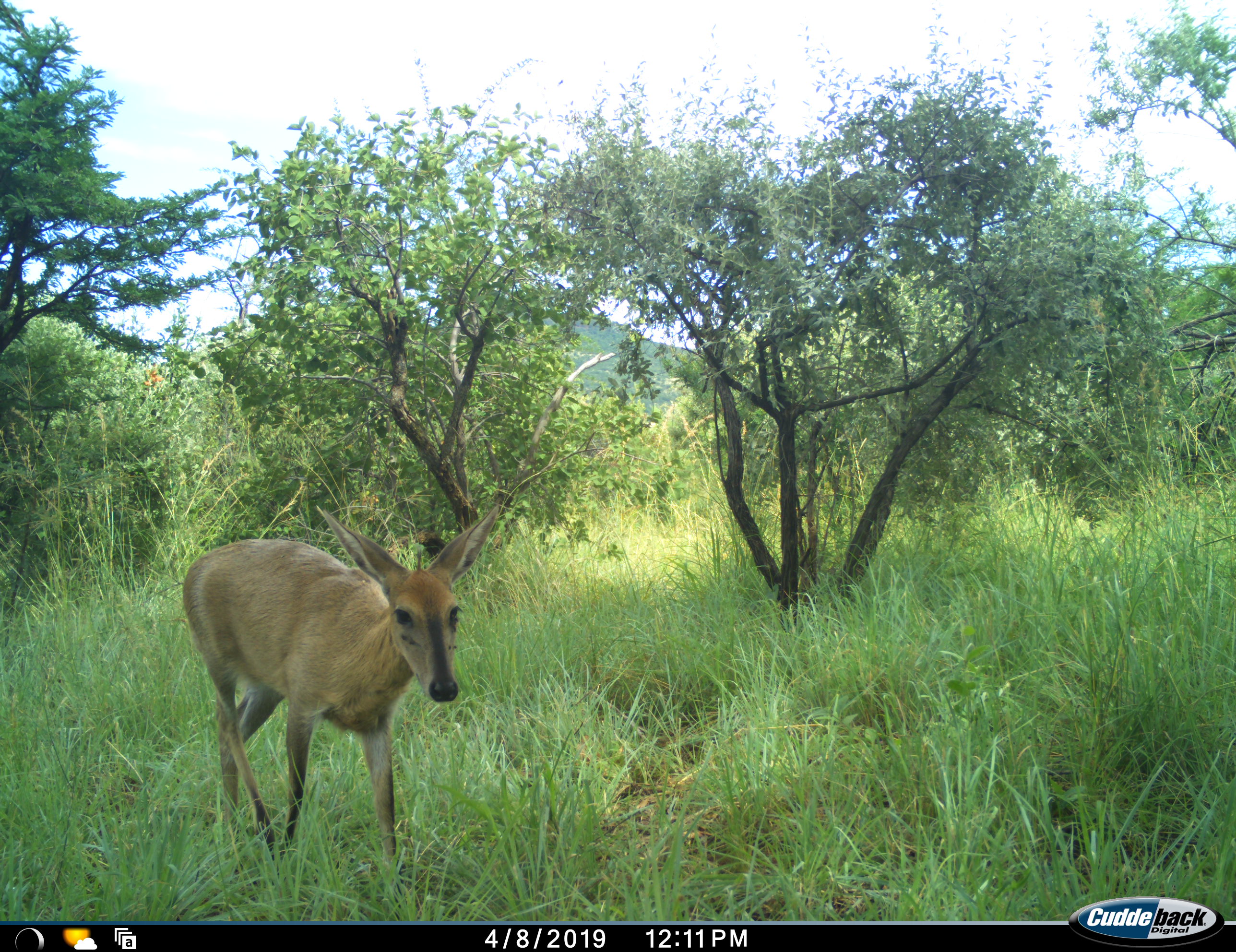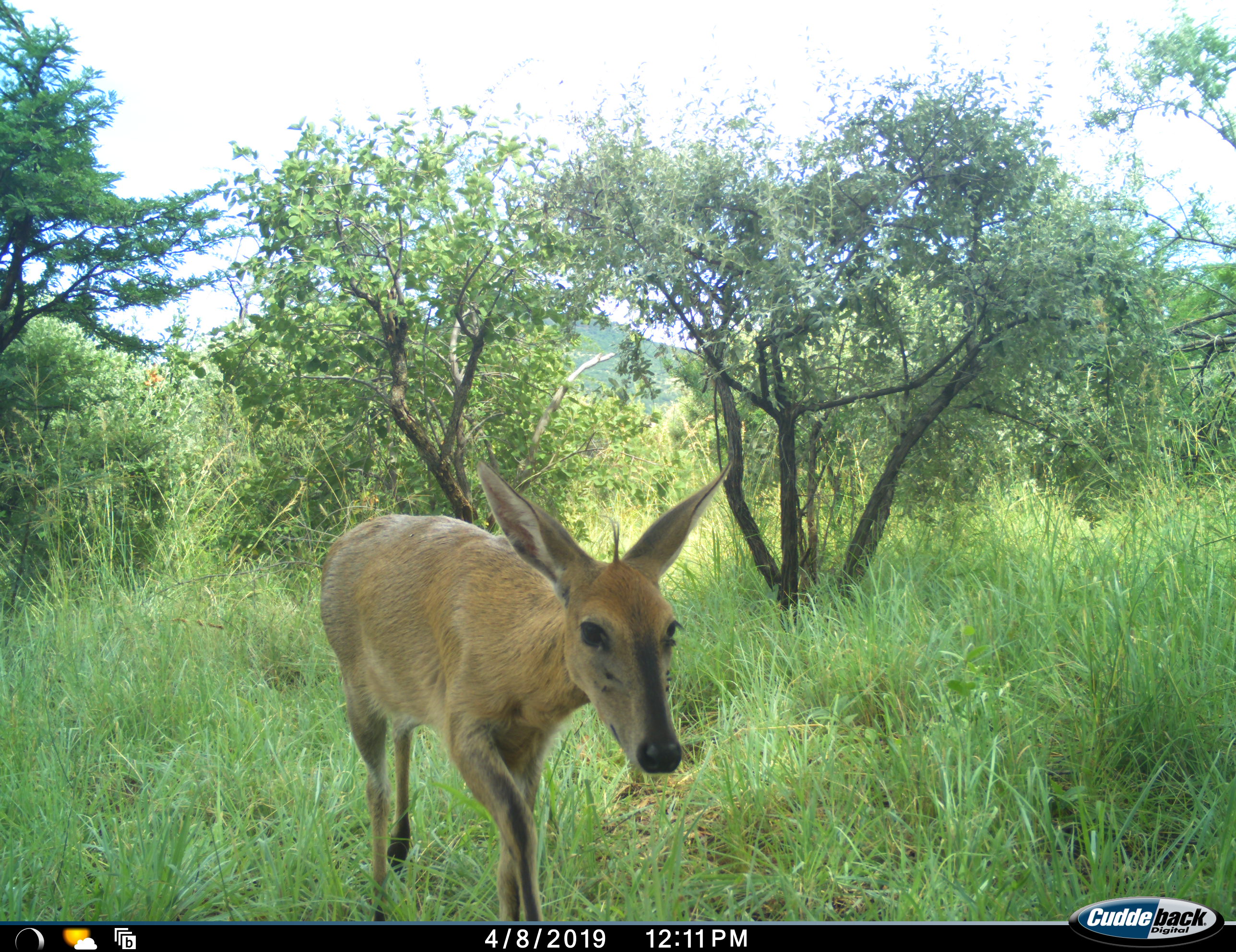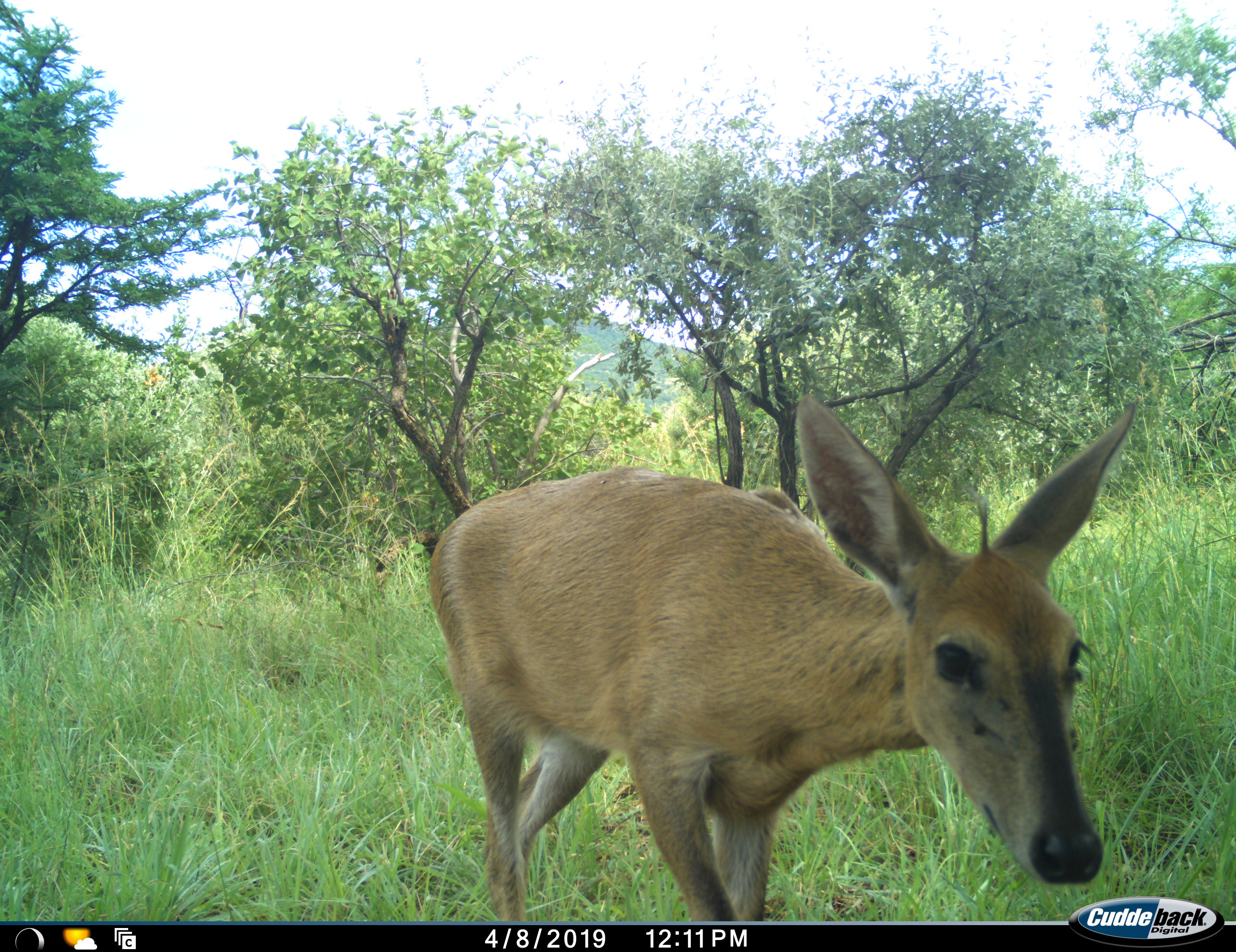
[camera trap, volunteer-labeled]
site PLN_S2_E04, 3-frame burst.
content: unidentified animal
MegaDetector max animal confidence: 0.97